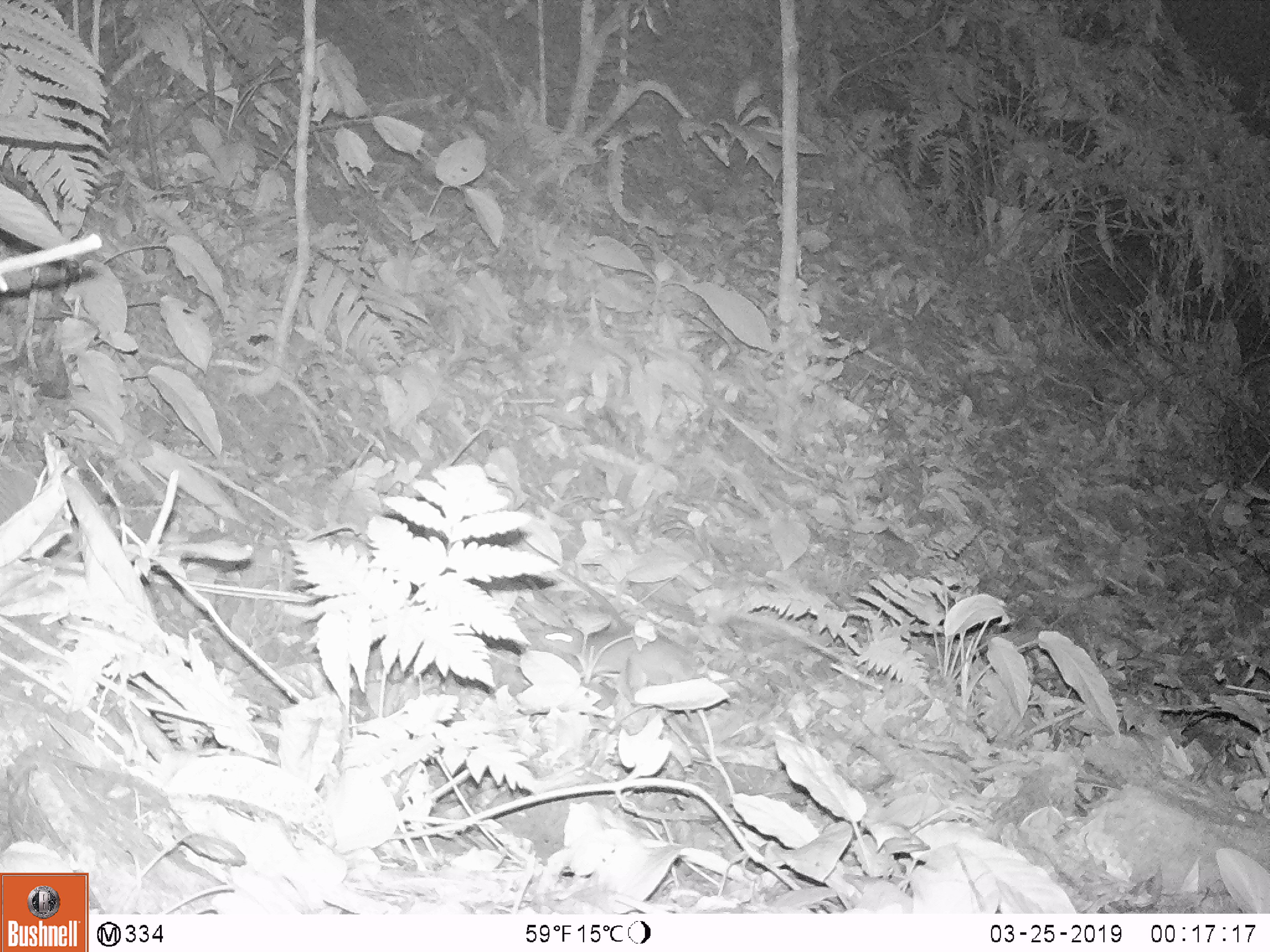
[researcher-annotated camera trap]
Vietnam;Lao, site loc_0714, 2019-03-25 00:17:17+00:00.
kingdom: Animalia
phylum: Chordata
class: Mammalia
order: Rodentia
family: Muridae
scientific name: Muridae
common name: old-world mice and rats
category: unidentified murid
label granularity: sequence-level